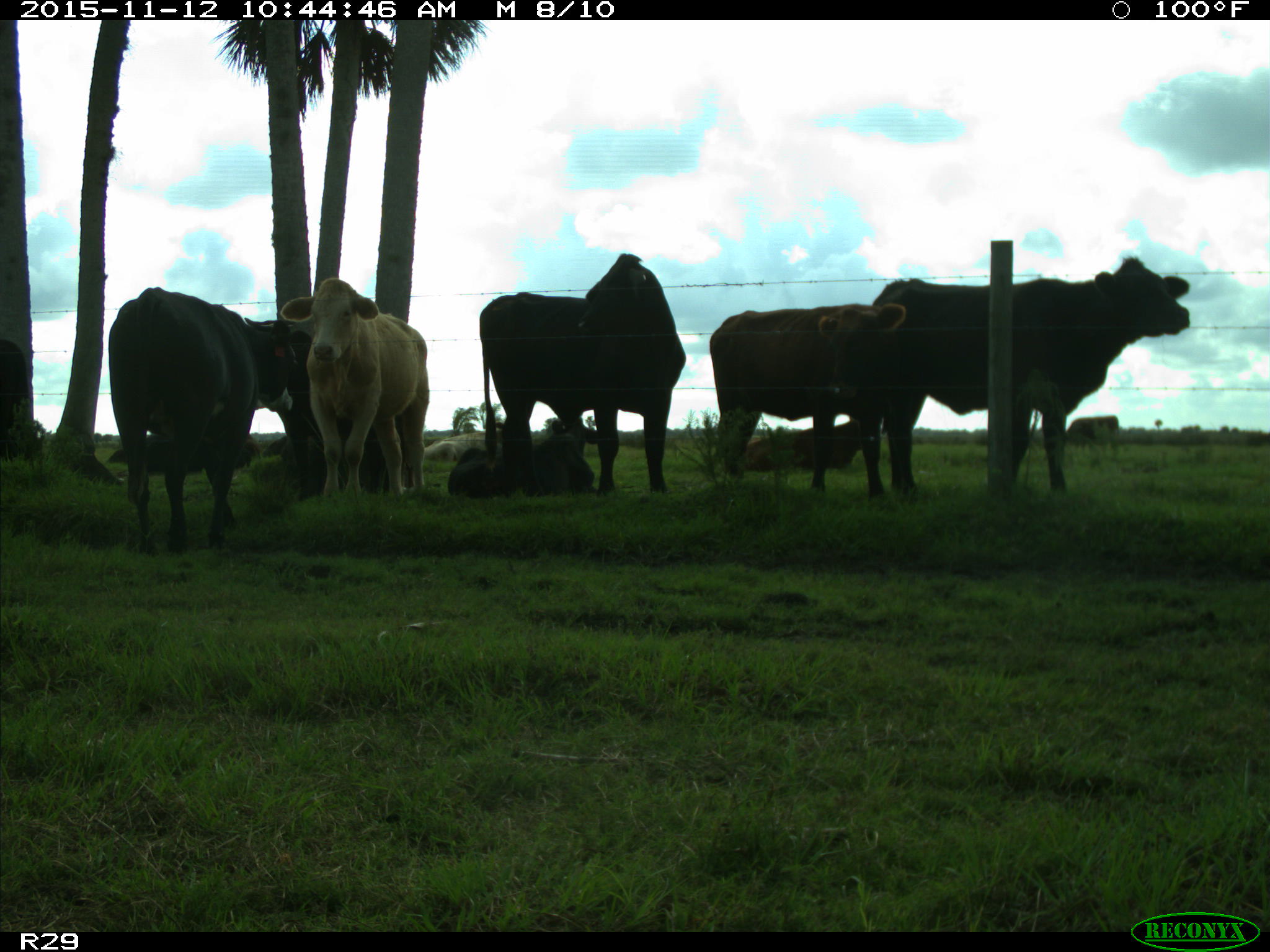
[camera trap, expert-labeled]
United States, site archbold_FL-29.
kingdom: Animalia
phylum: Chordata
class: Mammalia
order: Artiodactyla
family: Bovidae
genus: Bos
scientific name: Bos taurus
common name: domestic cow